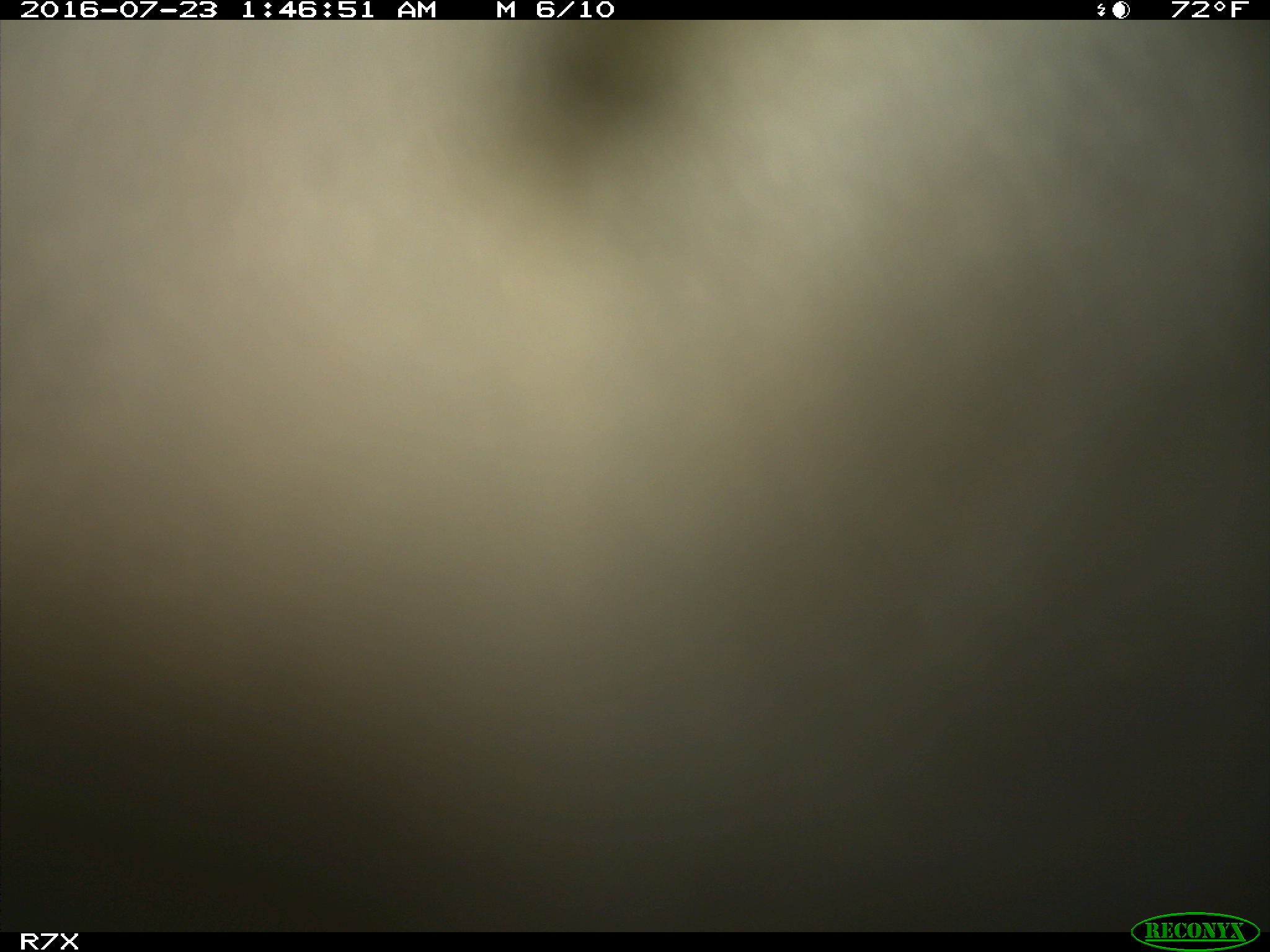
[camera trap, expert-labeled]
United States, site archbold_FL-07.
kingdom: Animalia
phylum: Chordata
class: Mammalia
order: Artiodactyla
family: Bovidae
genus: Bos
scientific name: Bos taurus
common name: domestic cow